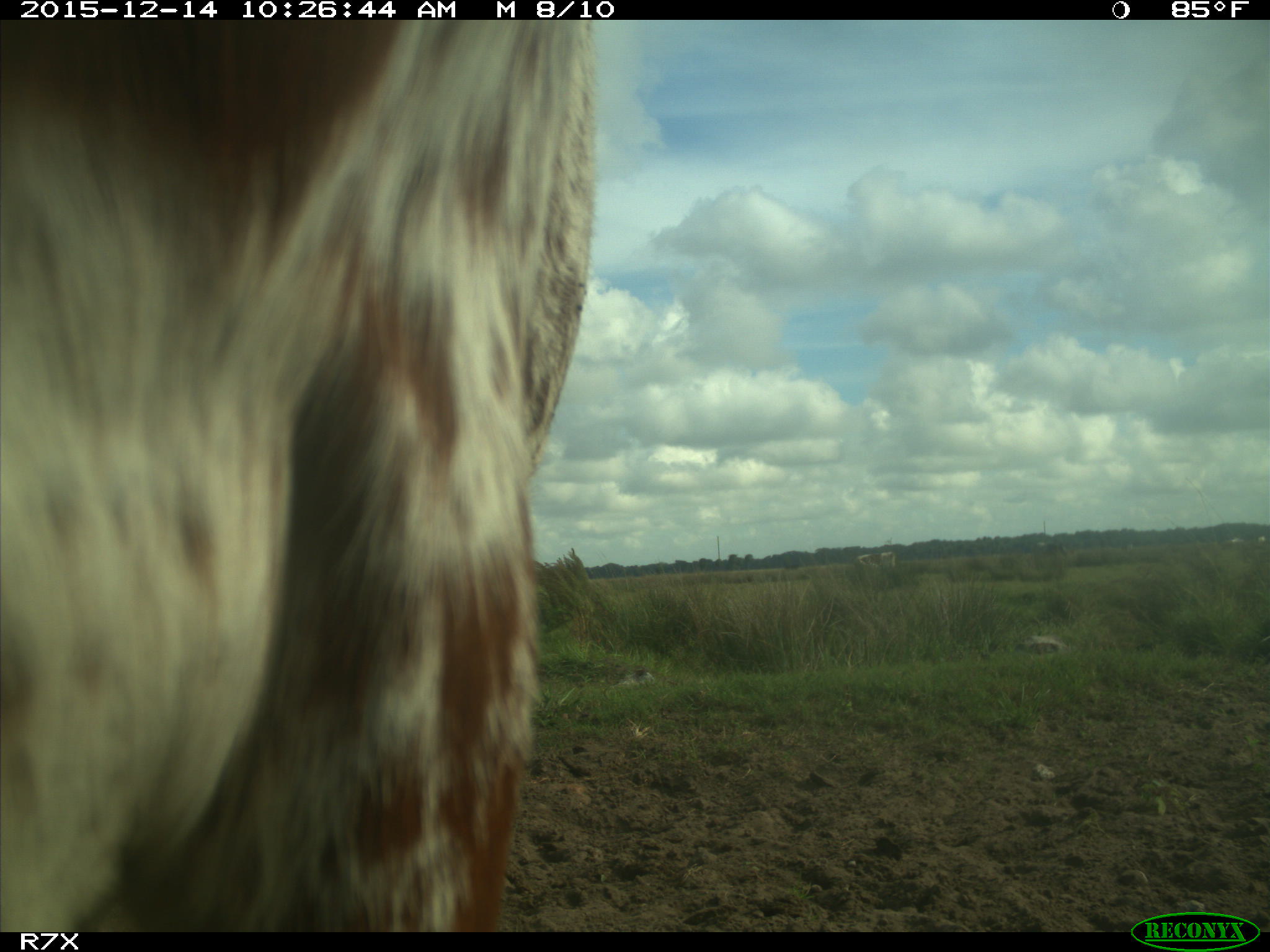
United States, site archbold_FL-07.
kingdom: Animalia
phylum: Chordata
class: Mammalia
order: Artiodactyla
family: Bovidae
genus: Bos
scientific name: Bos taurus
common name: domestic cow